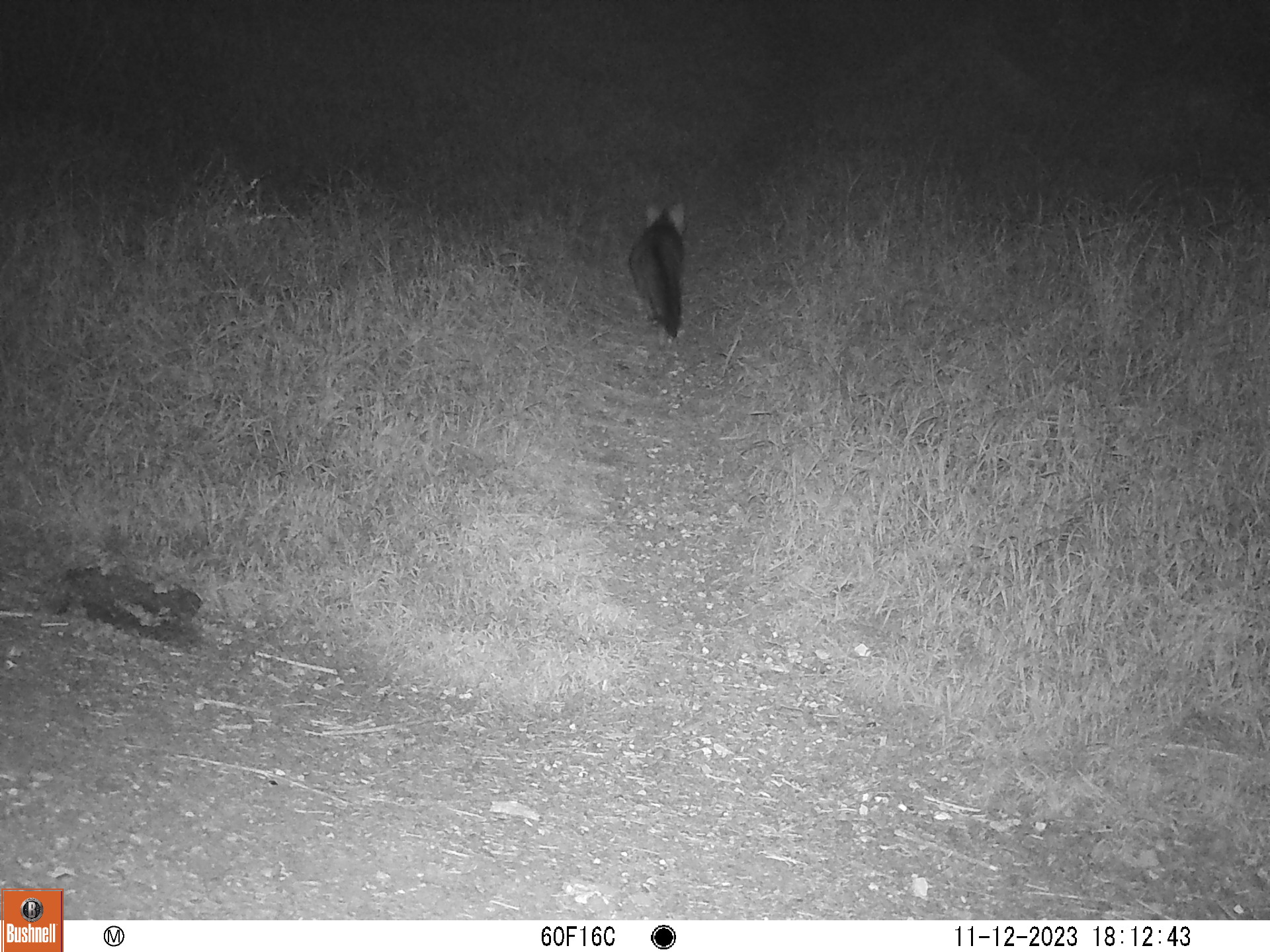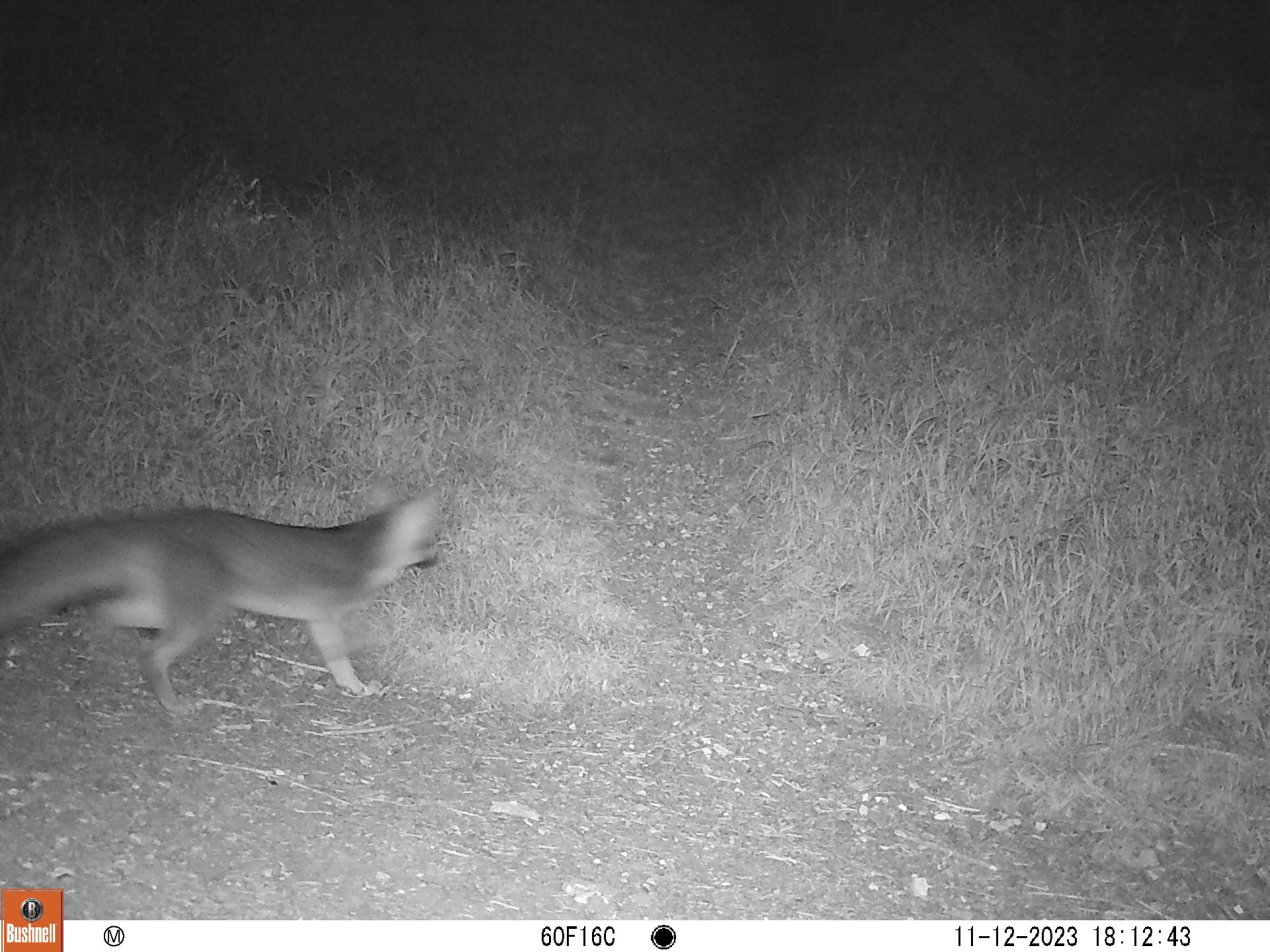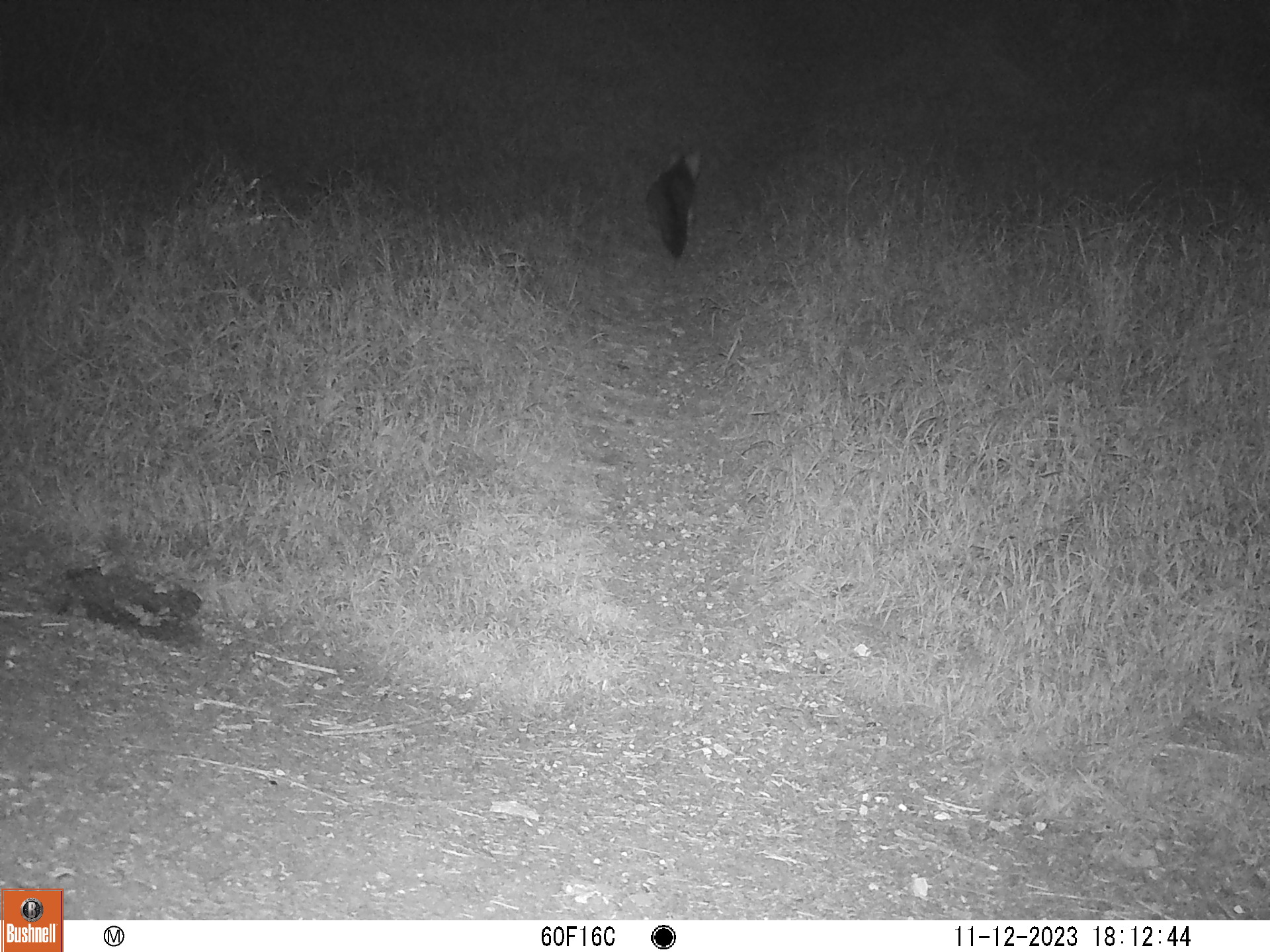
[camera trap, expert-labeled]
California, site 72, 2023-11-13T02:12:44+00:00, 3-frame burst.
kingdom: Animalia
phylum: Chordata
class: Mammalia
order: Carnivora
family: Canidae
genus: Urocyon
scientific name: Urocyon cinereoargenteus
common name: gray fox